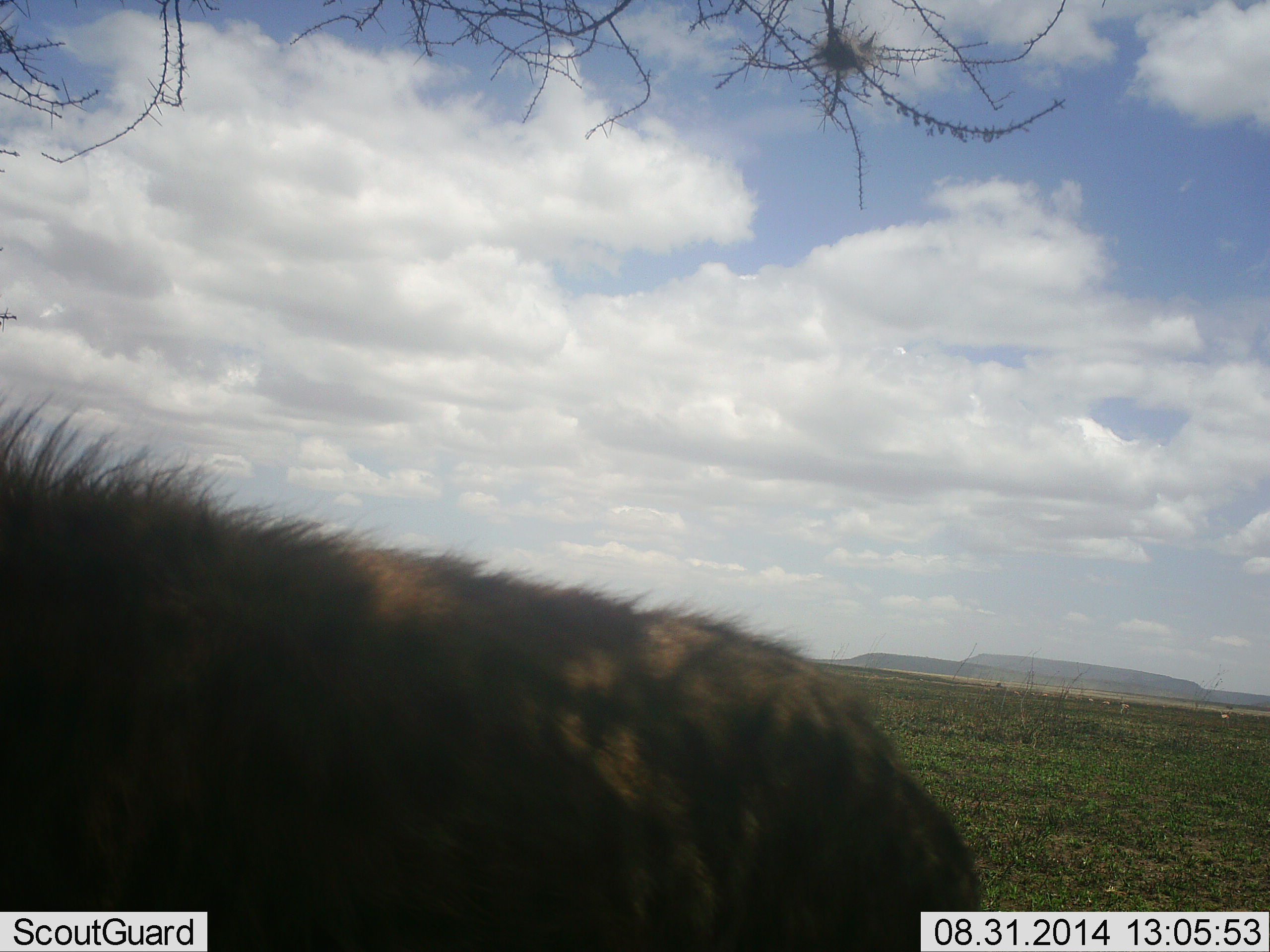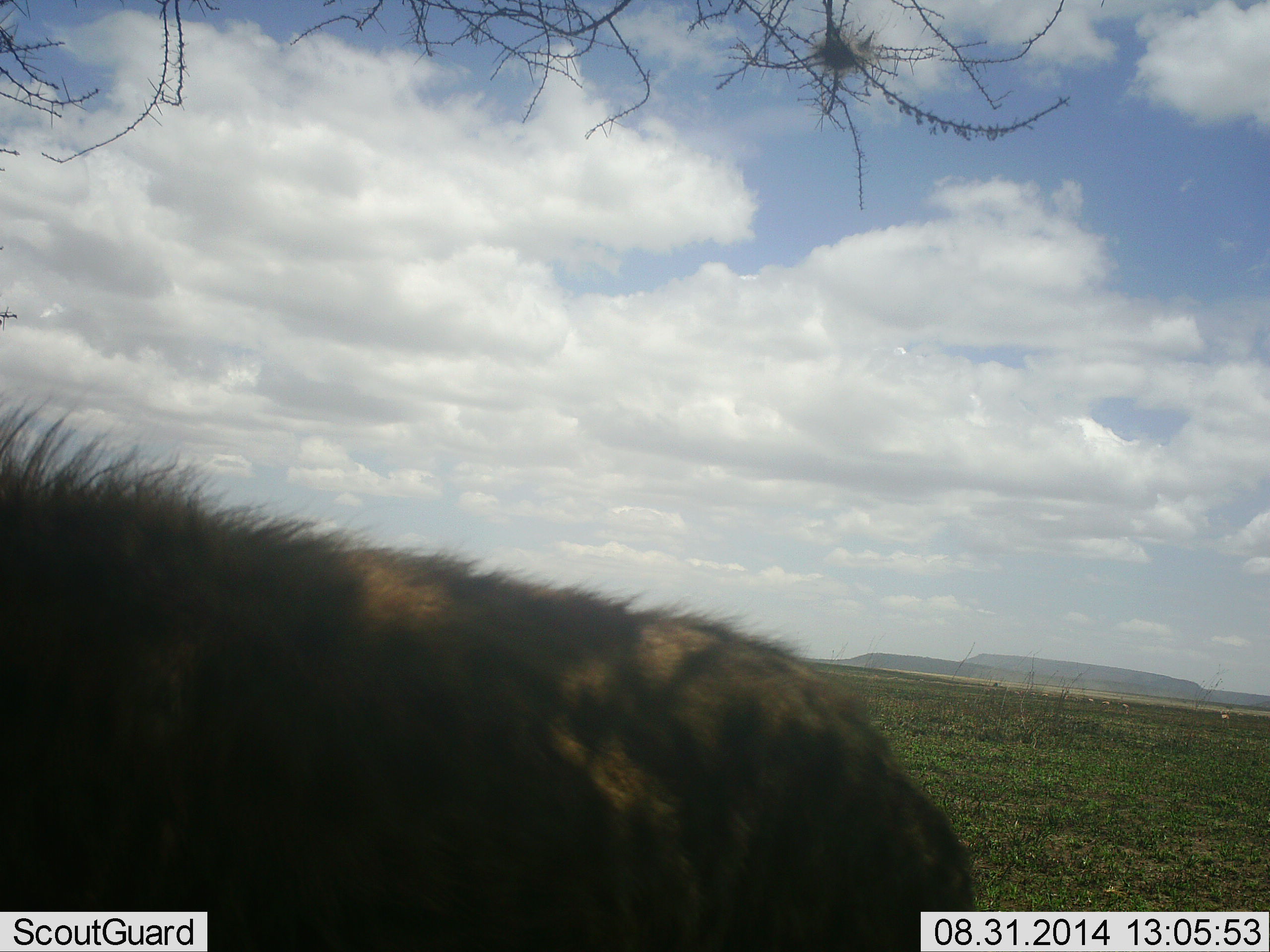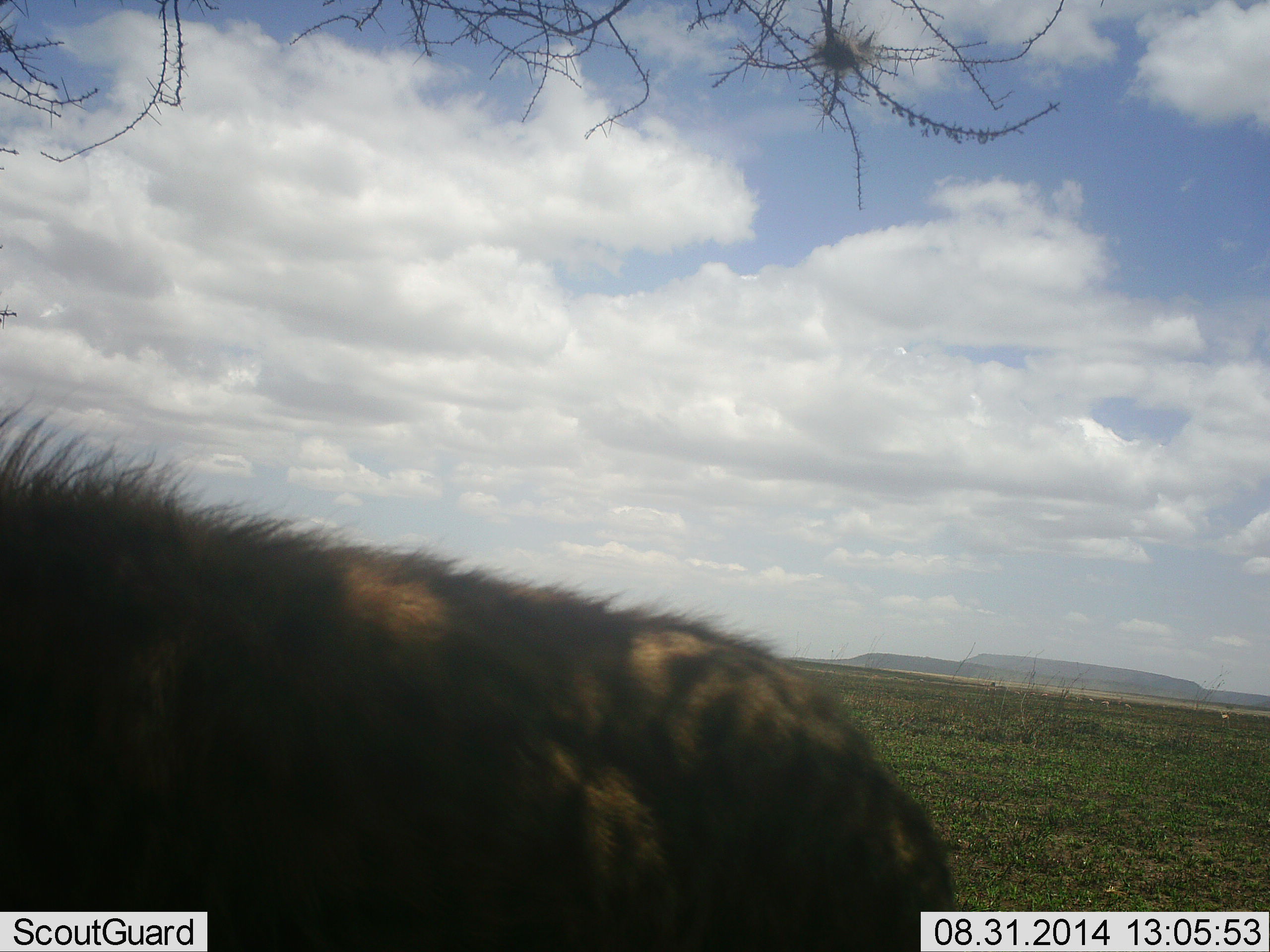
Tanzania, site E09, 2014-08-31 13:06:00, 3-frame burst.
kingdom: Animalia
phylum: Chordata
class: Mammalia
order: Carnivora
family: Hyaenidae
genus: Crocuta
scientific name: Crocuta crocuta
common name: spotted hyena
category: hyenaspotted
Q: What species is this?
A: Hyenaspotted (spotted hyena) (Crocuta crocuta).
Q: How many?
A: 1.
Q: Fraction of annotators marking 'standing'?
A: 82%.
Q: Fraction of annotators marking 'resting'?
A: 0%.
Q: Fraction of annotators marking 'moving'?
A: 18%.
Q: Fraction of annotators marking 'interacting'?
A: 0%.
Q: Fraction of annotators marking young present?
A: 0%.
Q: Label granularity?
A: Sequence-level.